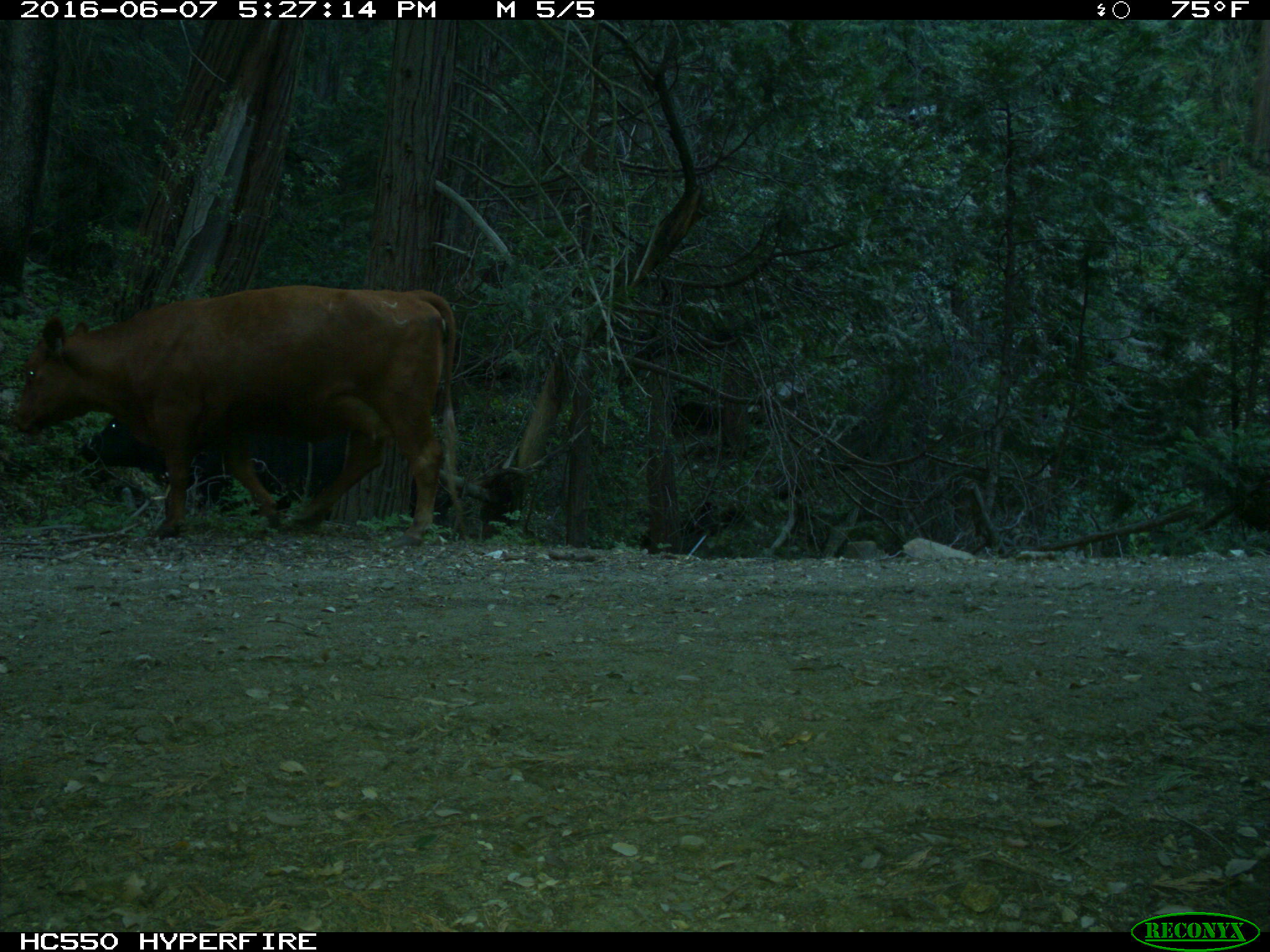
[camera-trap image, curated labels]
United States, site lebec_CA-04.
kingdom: Animalia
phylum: Chordata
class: Mammalia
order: Artiodactyla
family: Bovidae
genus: Bos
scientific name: Bos taurus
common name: domestic cow